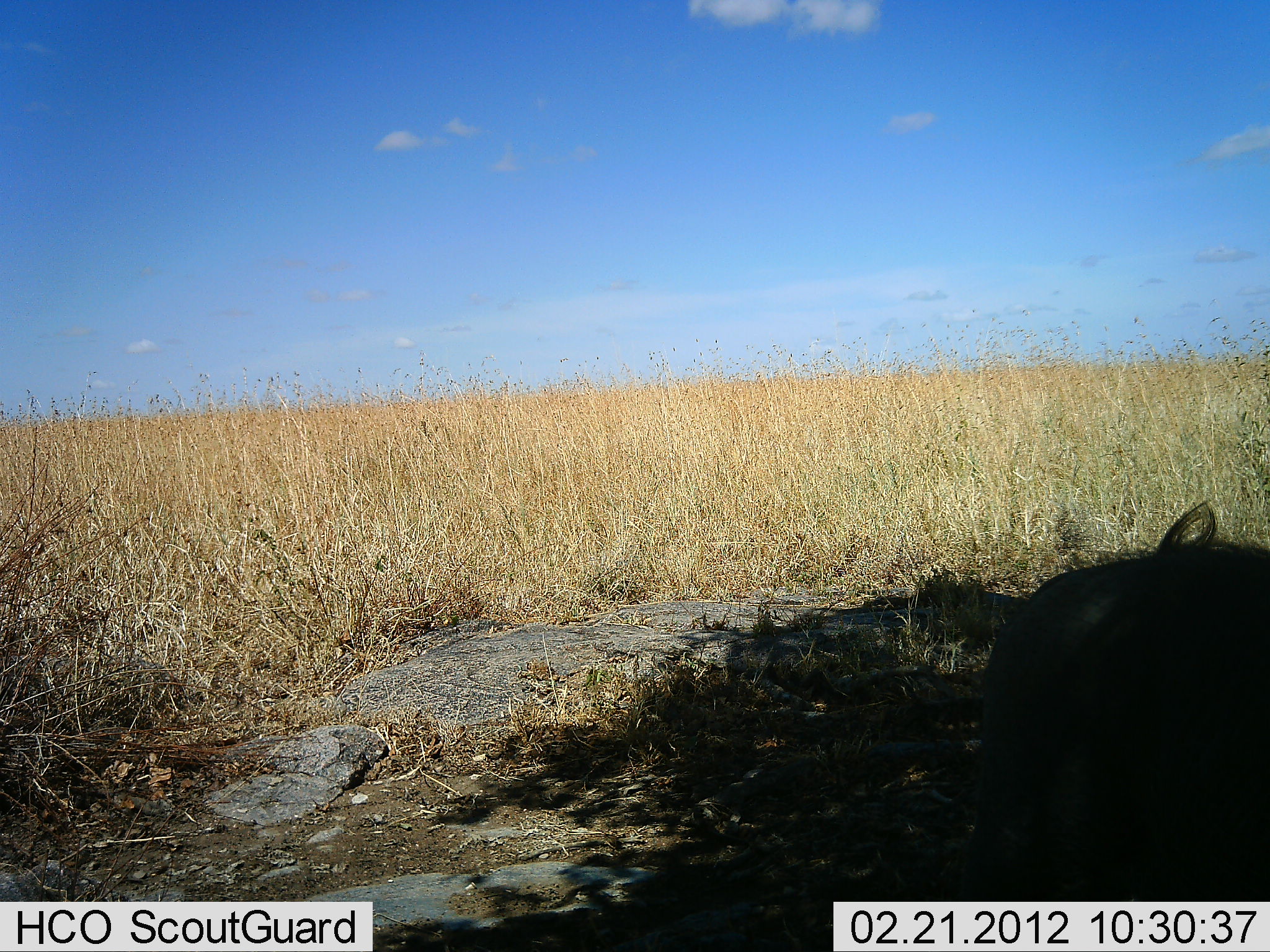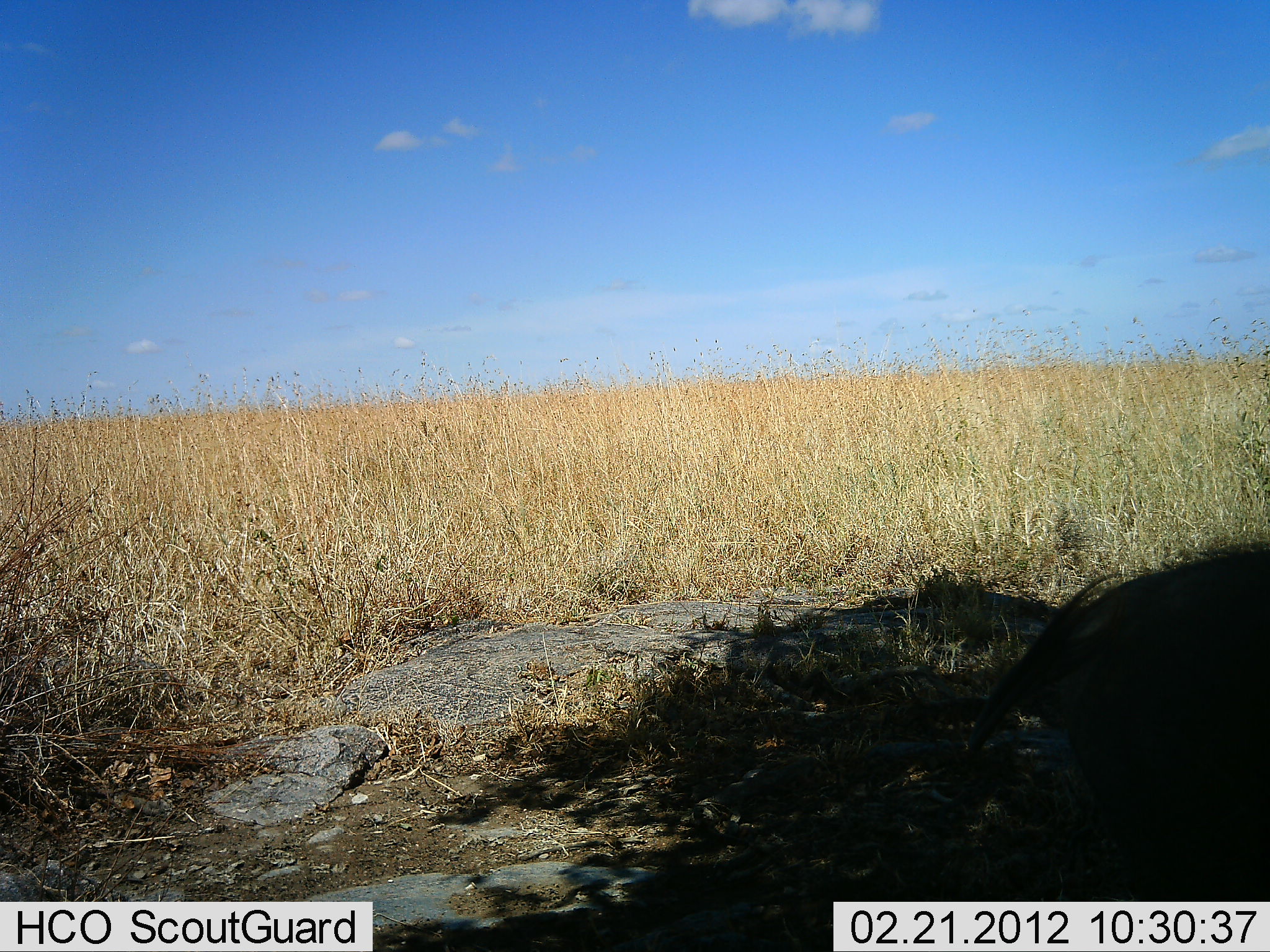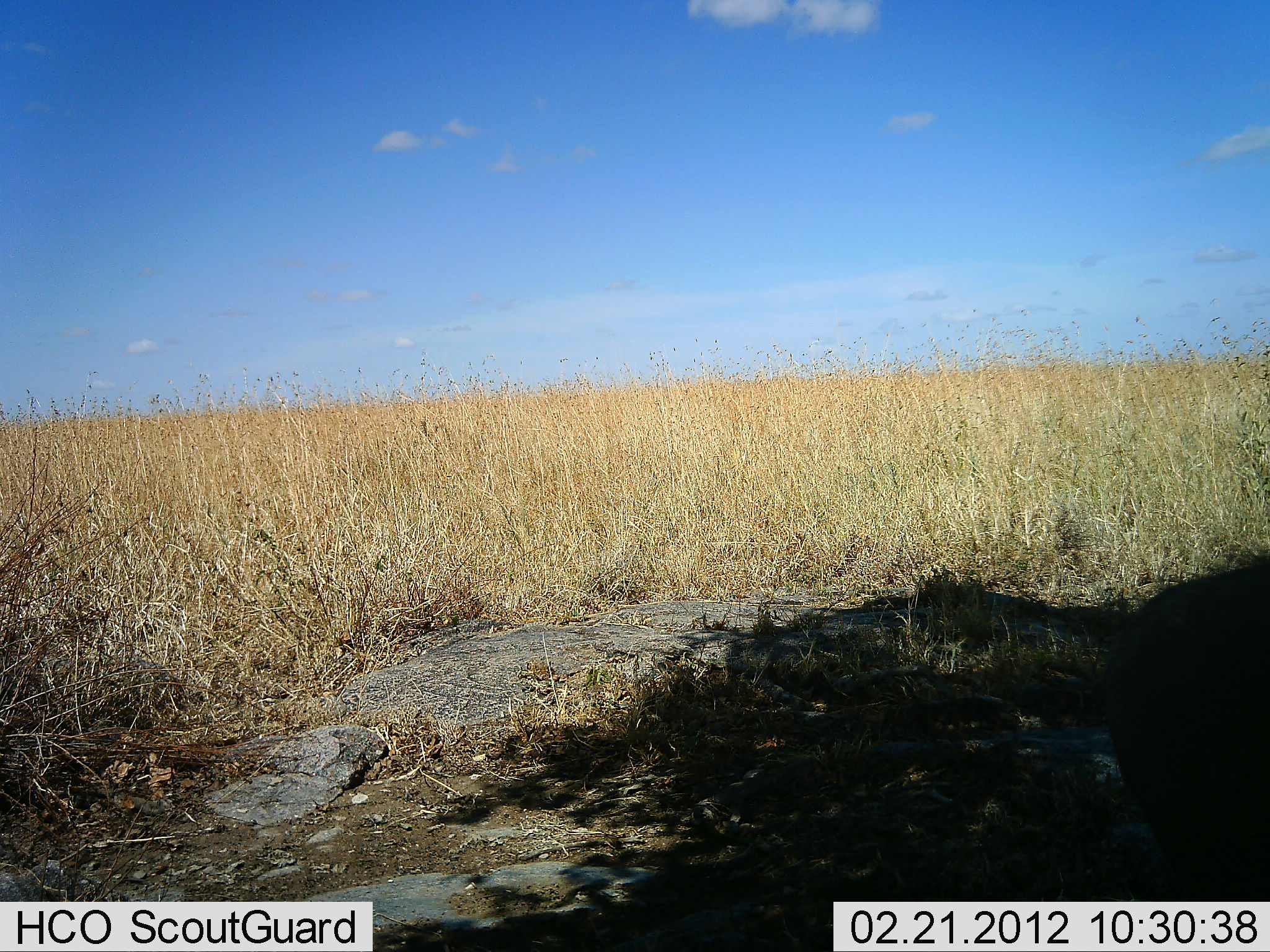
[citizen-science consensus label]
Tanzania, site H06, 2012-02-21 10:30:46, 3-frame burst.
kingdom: Animalia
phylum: Chordata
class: Mammalia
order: Artiodactyla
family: Suidae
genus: Phacochoerus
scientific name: Phacochoerus africanus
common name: warthog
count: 1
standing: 17%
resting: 17%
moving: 72%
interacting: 0%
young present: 0%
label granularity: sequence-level